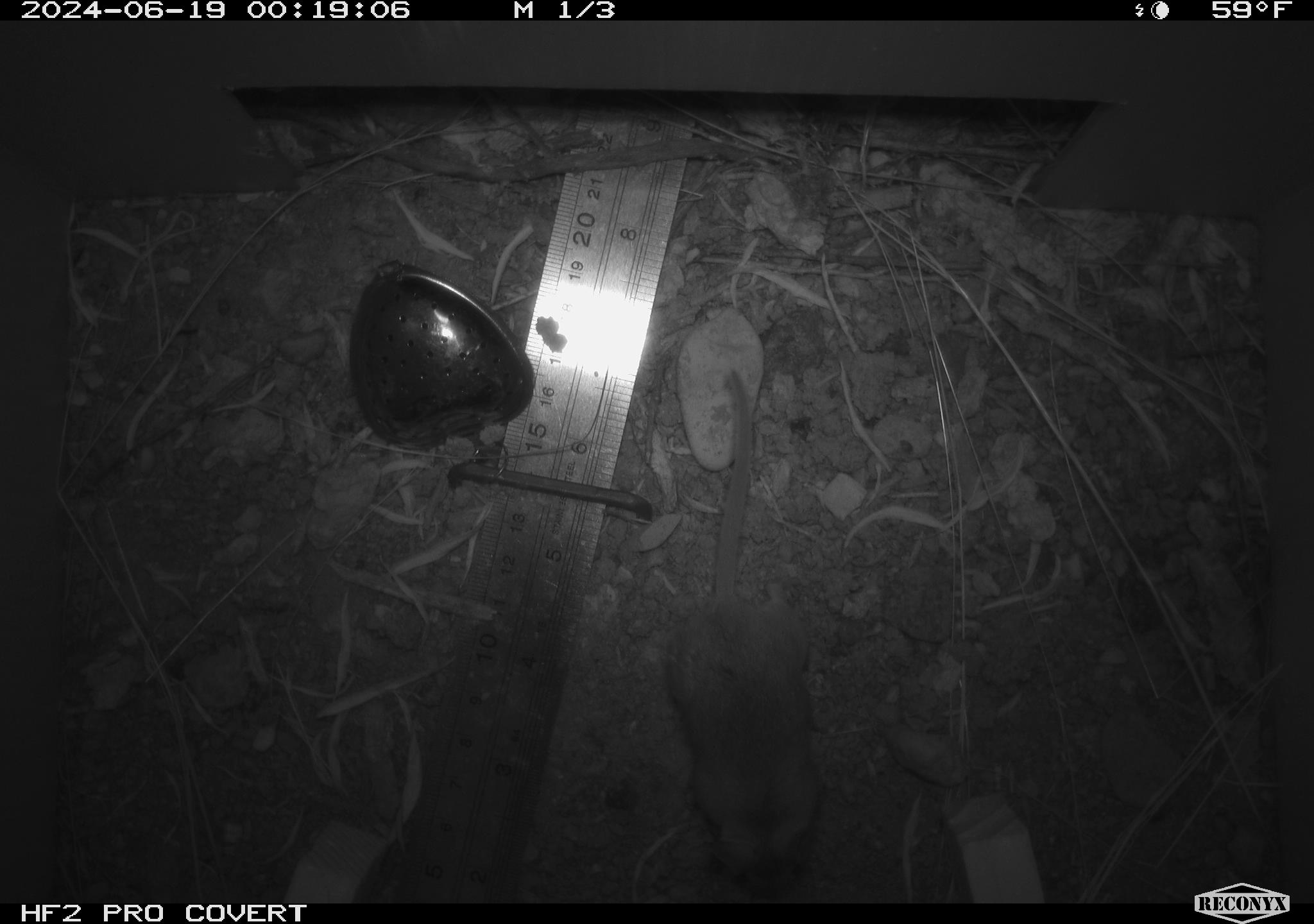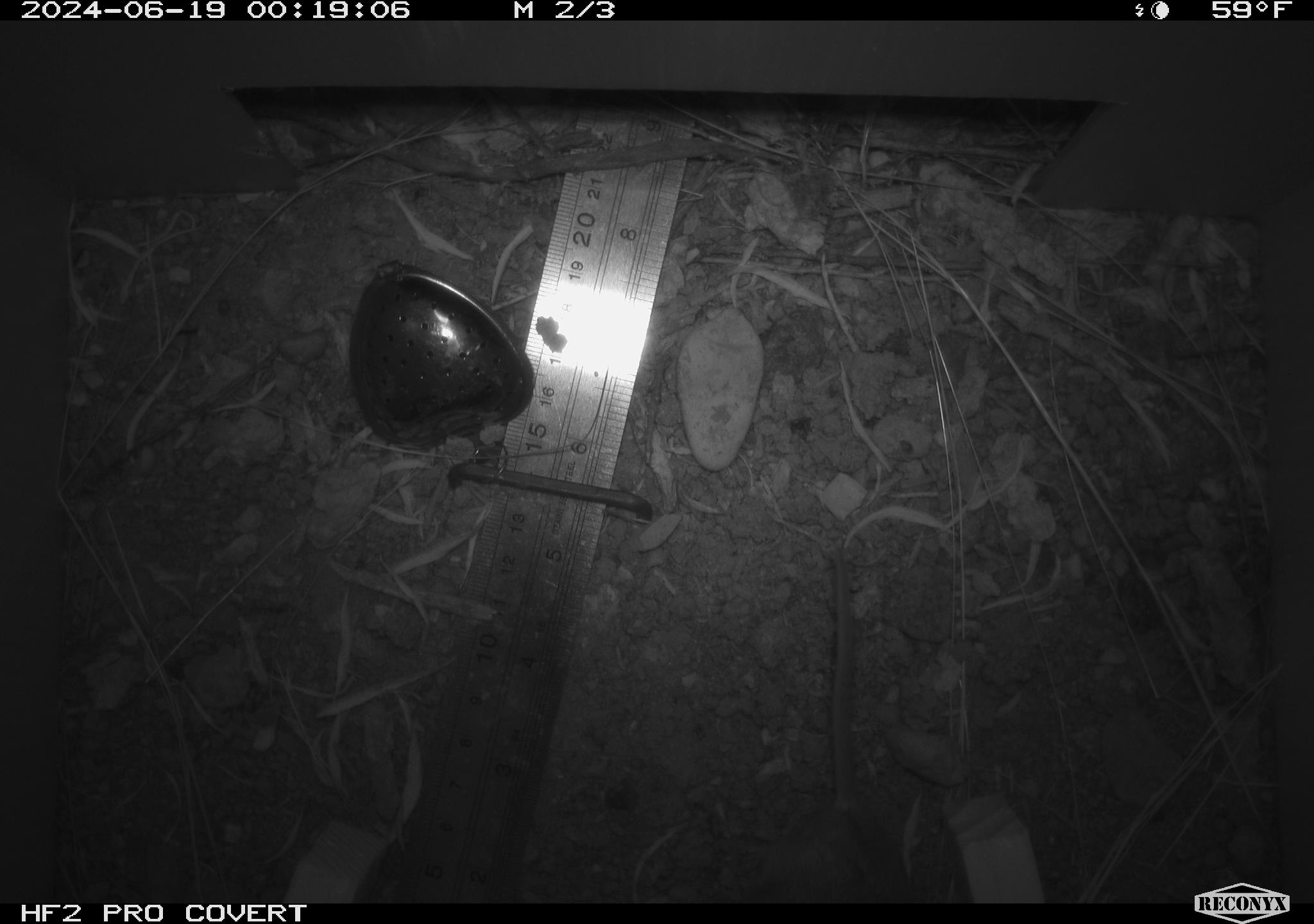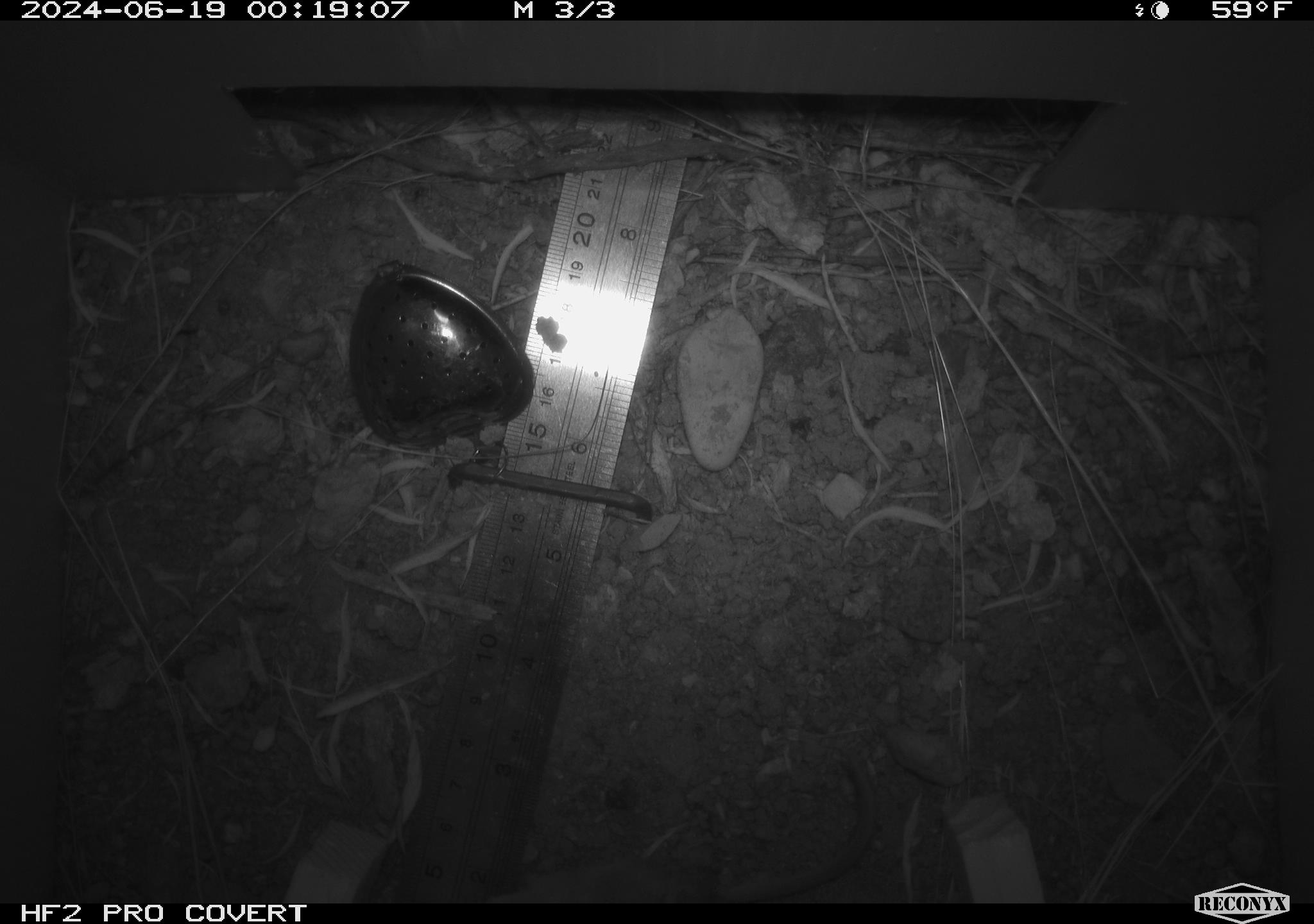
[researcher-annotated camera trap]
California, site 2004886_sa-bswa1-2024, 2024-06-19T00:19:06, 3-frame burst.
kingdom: Animalia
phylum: Chordata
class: Mammalia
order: Rodentia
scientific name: Rodentia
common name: mouse species